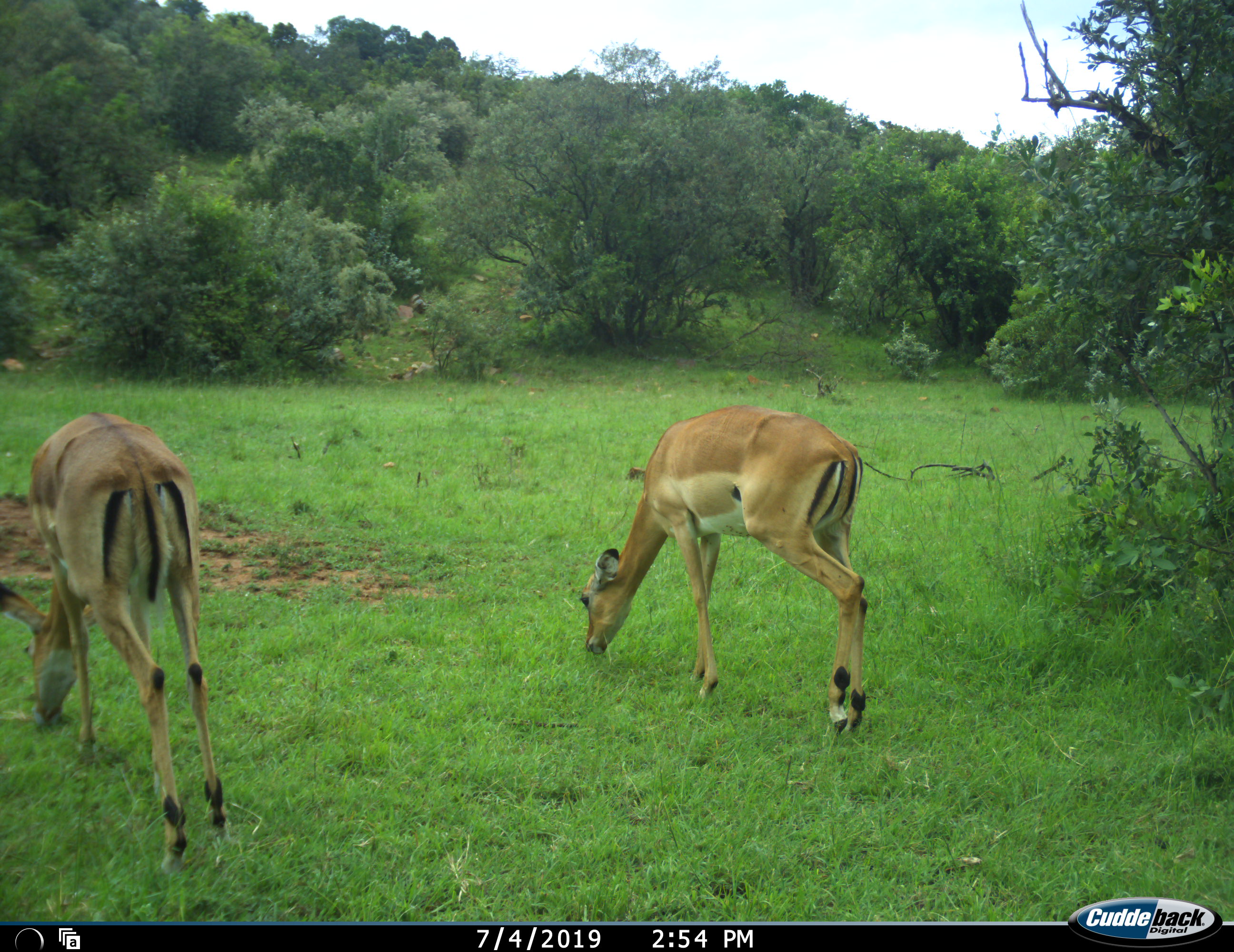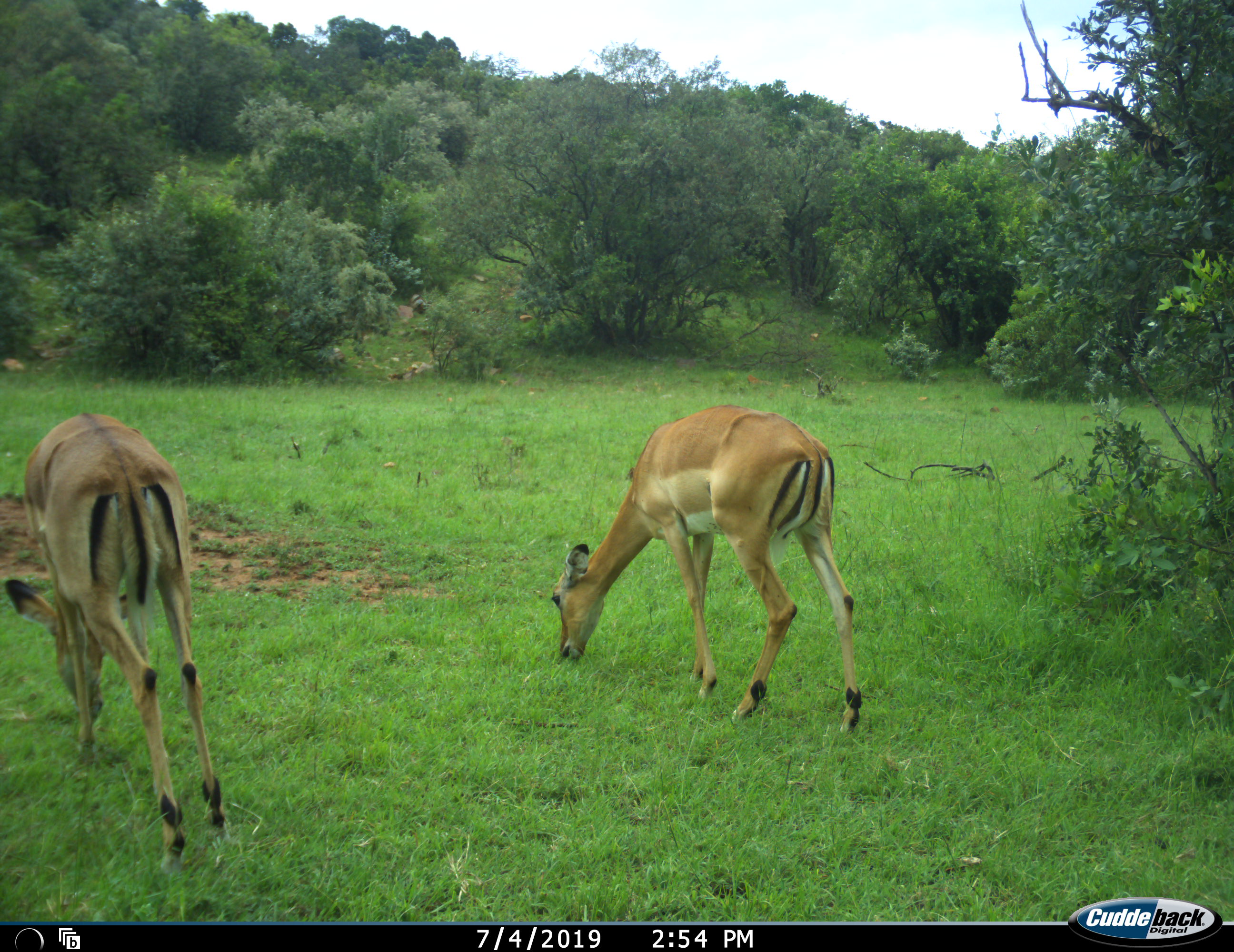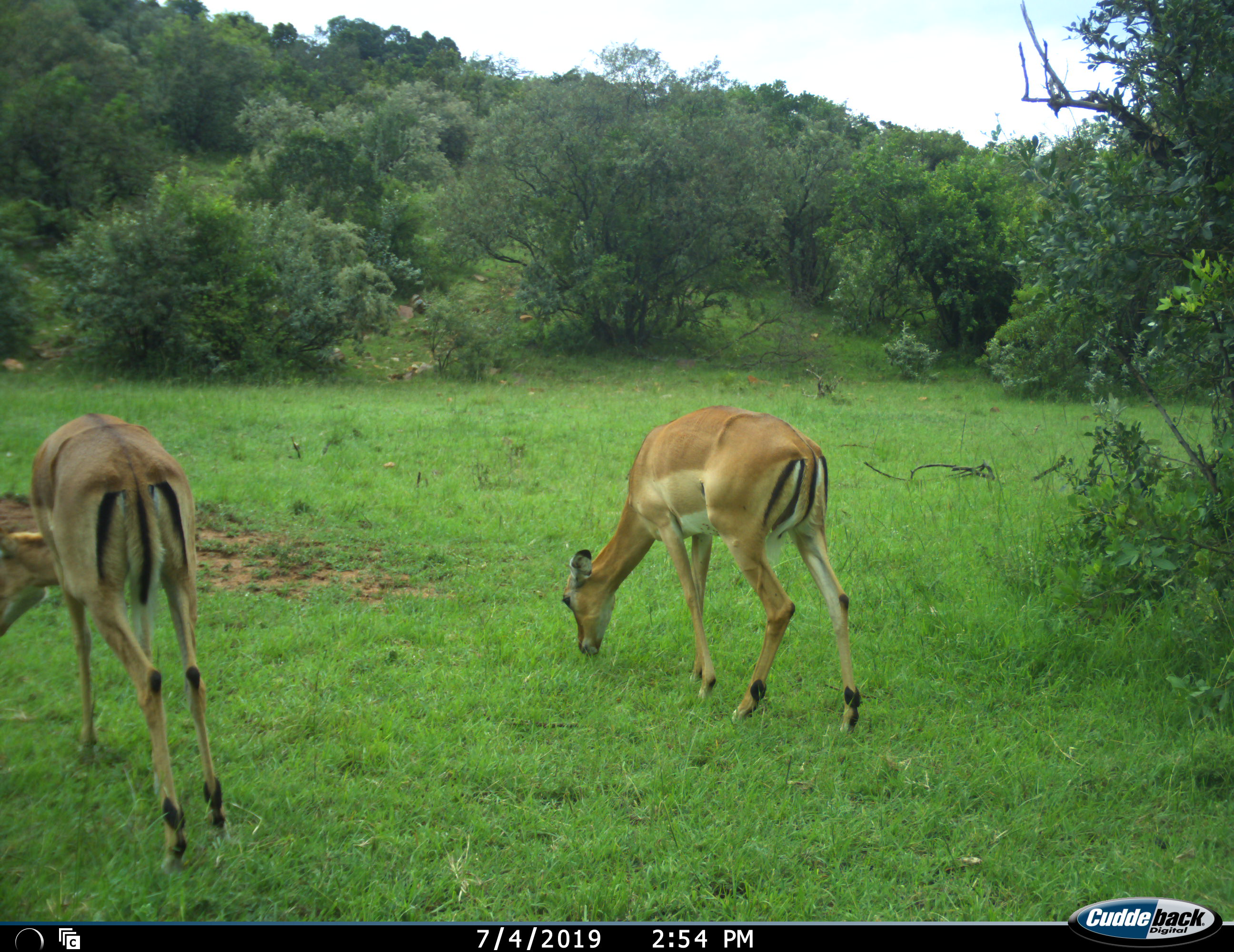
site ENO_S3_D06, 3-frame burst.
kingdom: Animalia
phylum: Chordata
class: Mammalia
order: Artiodactyla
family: Bovidae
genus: Aepyceros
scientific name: Aepyceros melampus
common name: impala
Impala (Aepyceros melampus), count 2. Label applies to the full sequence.